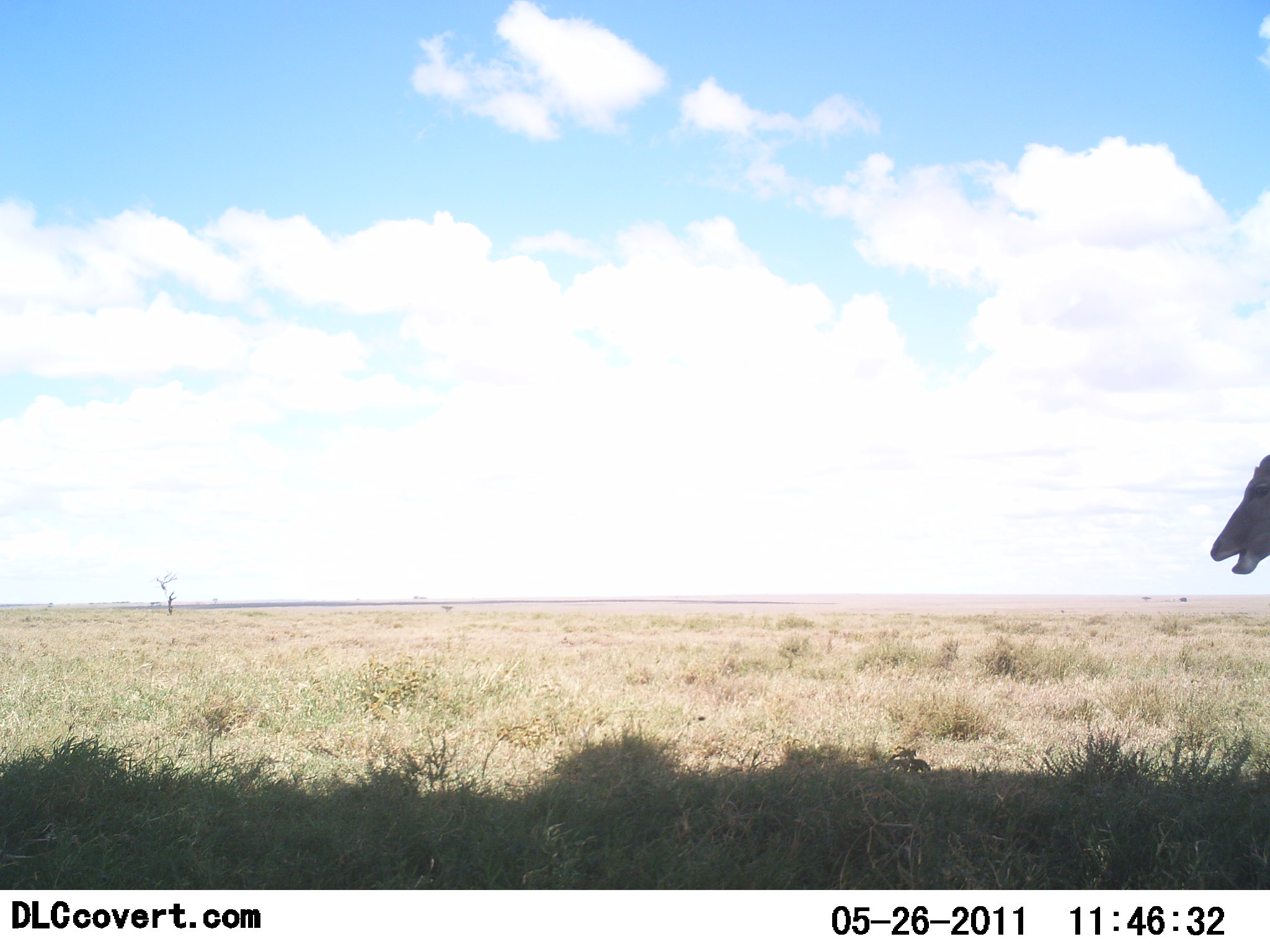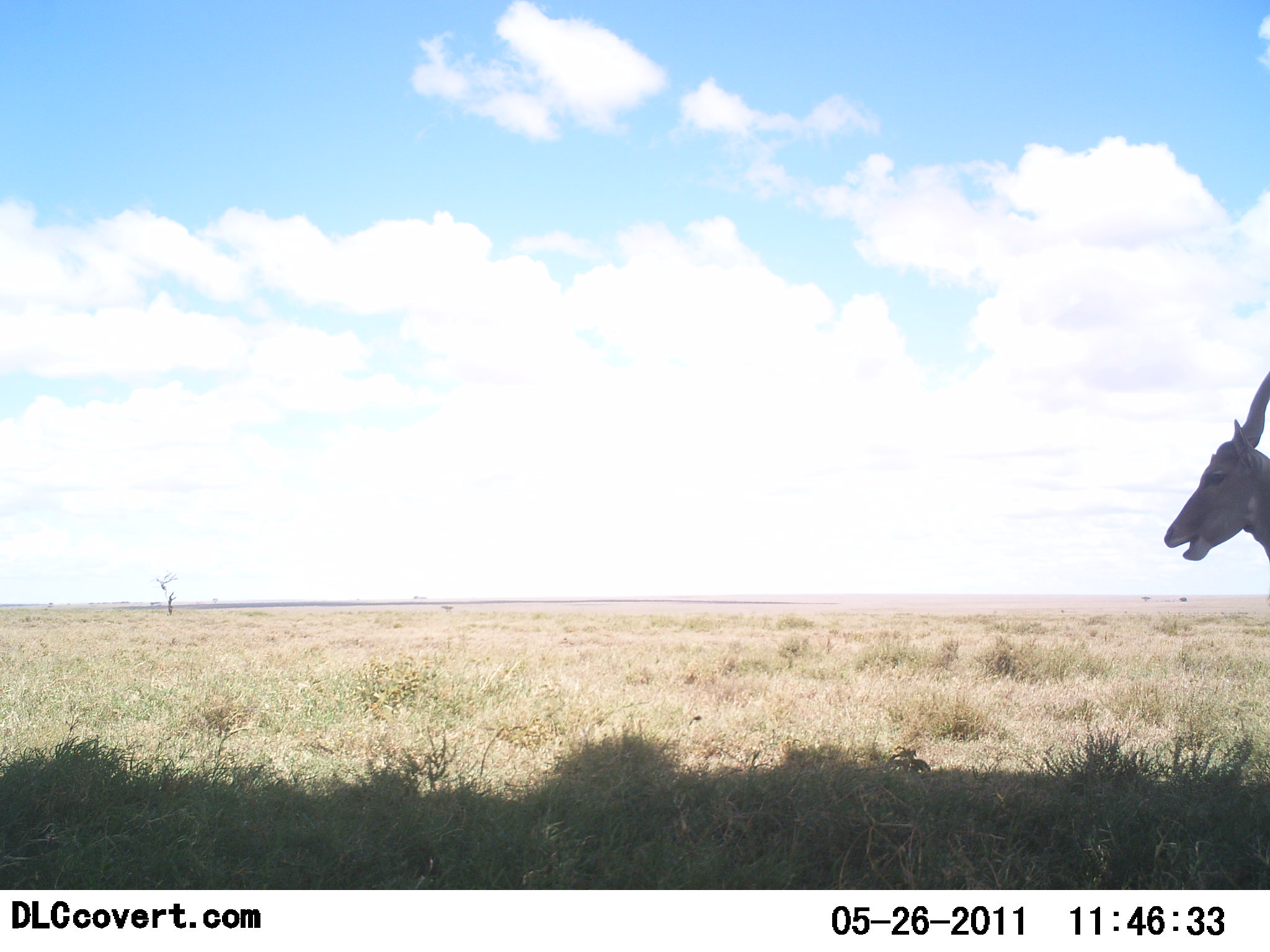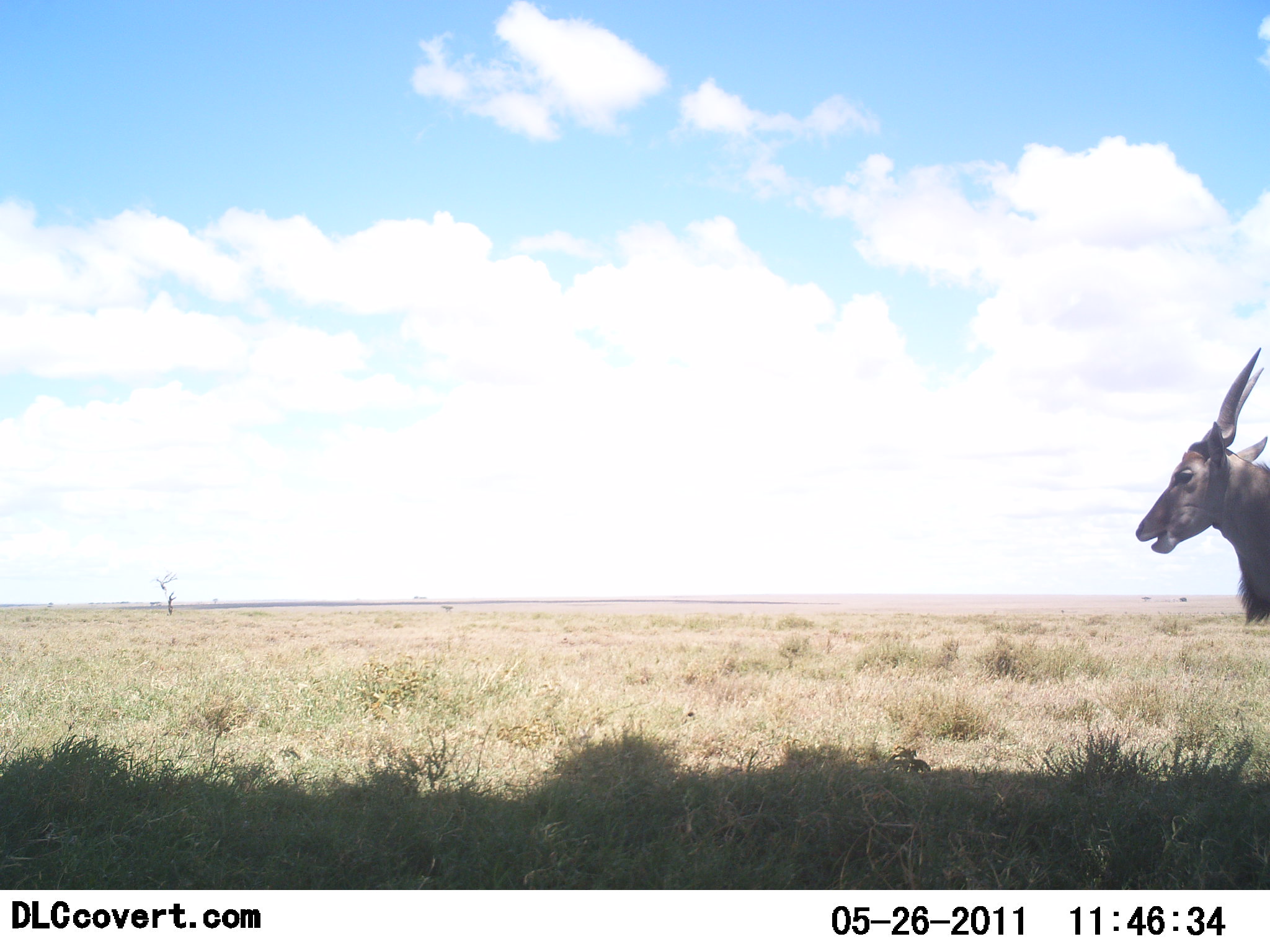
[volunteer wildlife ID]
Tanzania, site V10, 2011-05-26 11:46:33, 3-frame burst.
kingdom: Animalia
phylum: Chordata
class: Mammalia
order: Artiodactyla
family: Bovidae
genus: Tragelaphus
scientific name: Tragelaphus oryx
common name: eland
Eland (Tragelaphus oryx), count 1. Behavior (volunteer vote fractions): standing 40%, resting 0%, moving 60%, interacting 0%. Young present (vote fraction): 0%. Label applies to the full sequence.